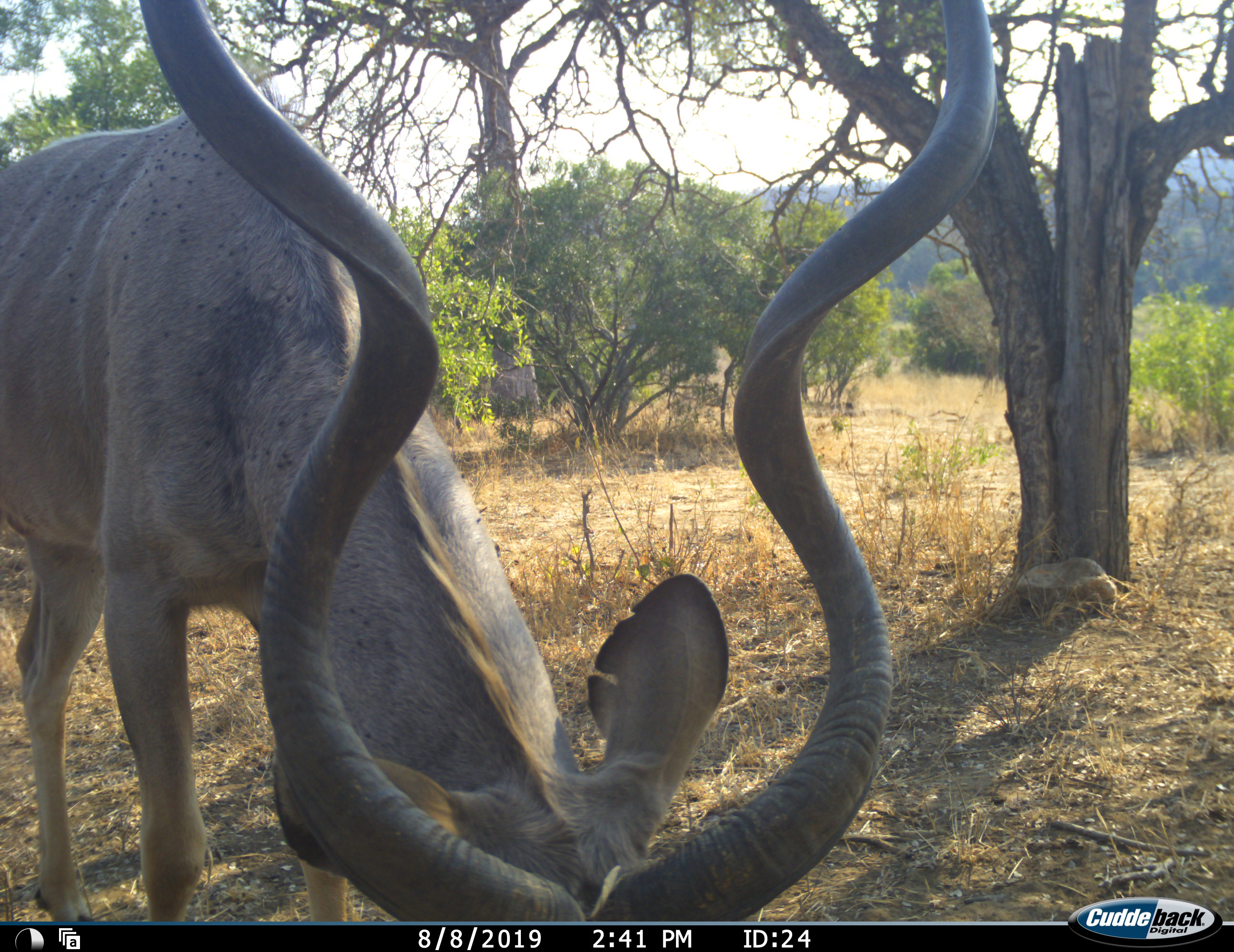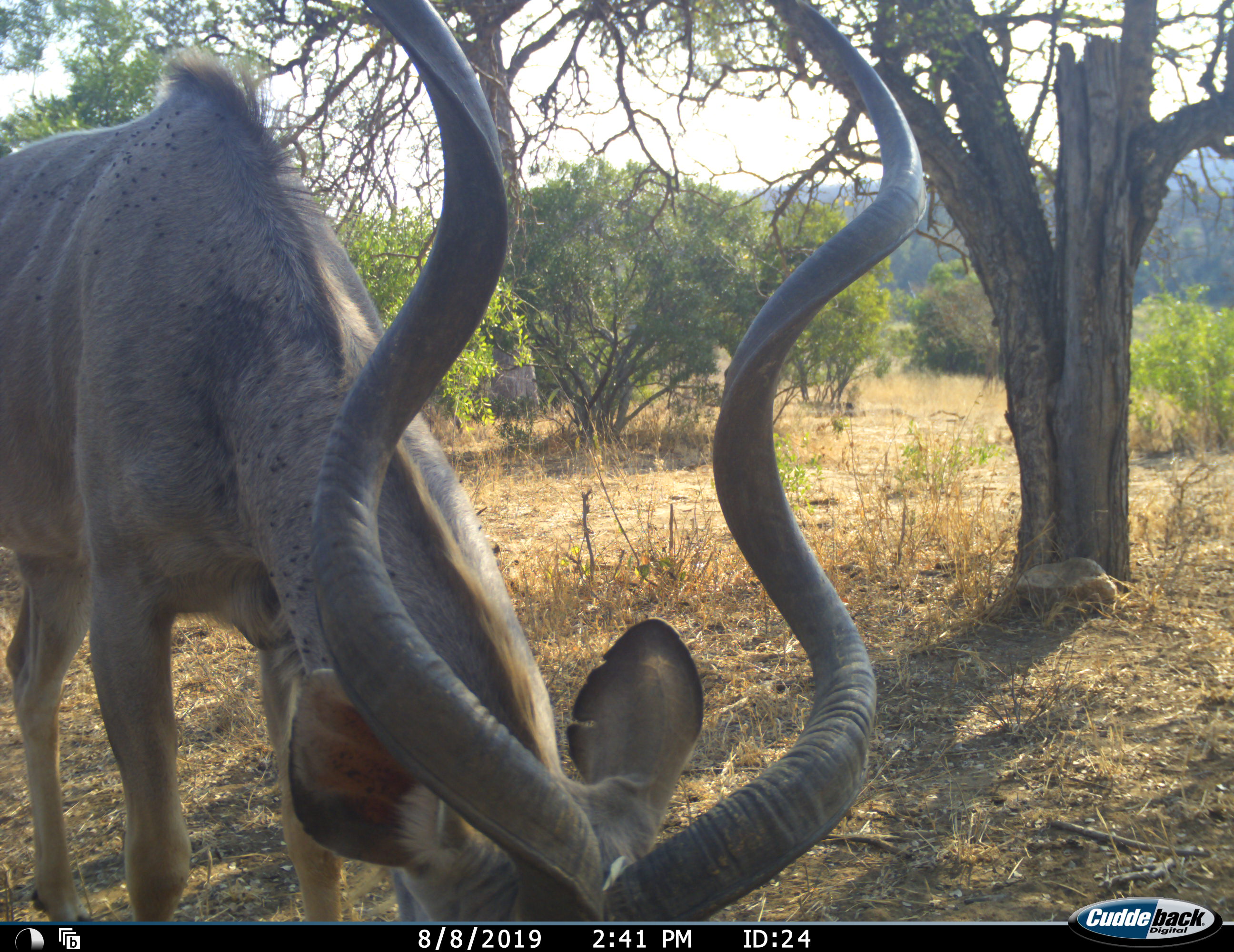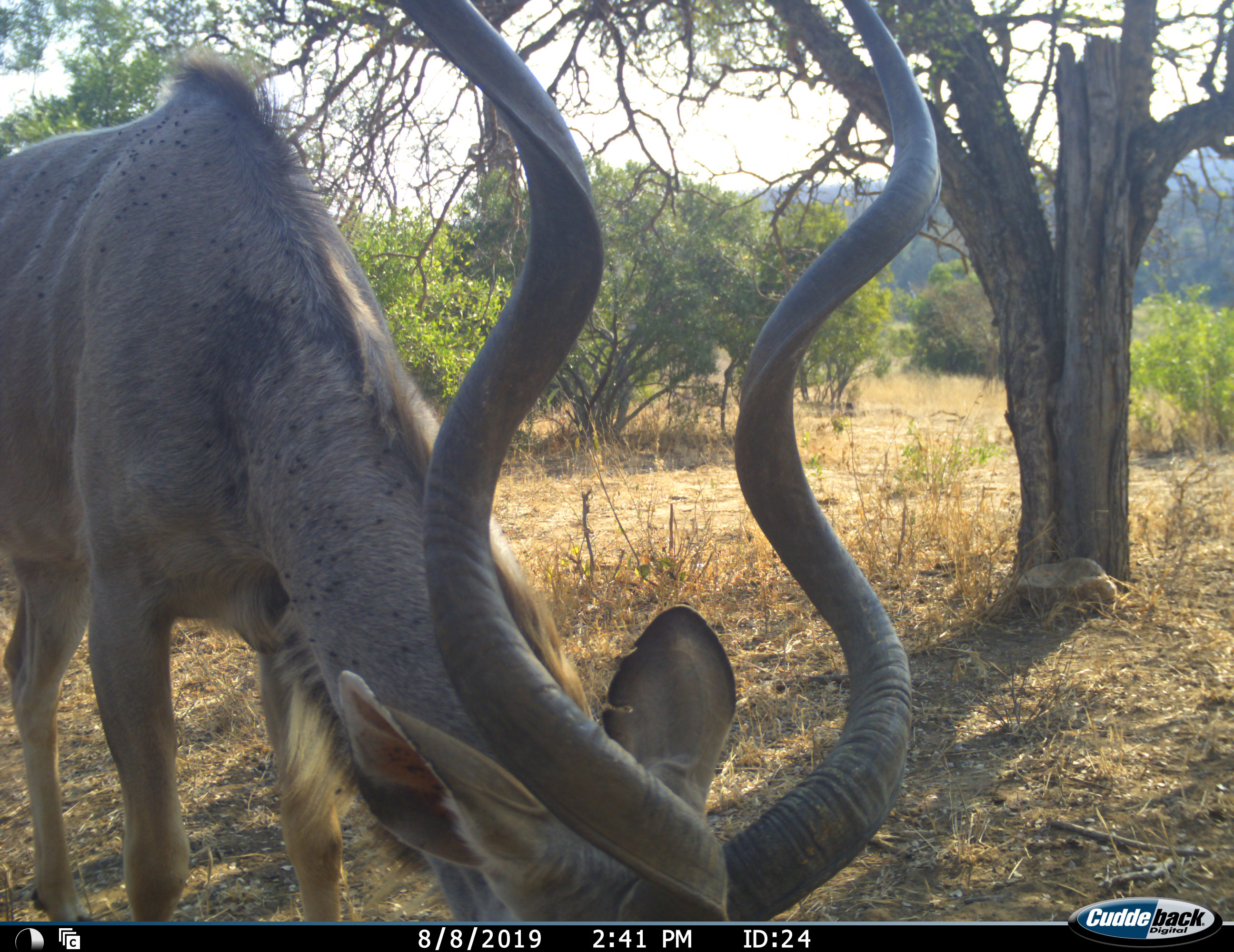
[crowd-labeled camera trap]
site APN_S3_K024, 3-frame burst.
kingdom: Animalia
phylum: Chordata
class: Mammalia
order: Artiodactyla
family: Bovidae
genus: Tragelaphus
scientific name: Tragelaphus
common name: kudu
Kudu (Tragelaphus), count 1. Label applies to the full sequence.